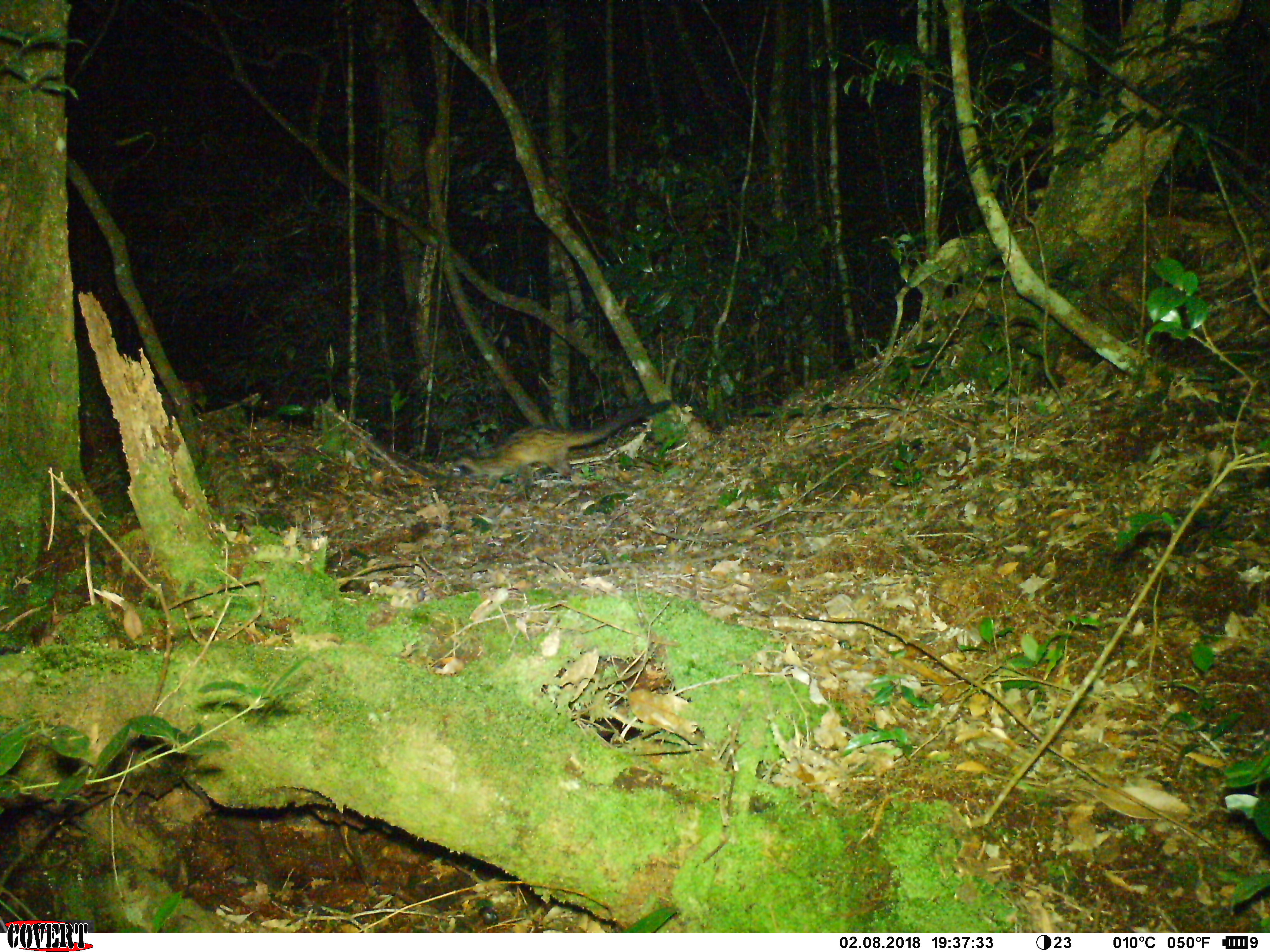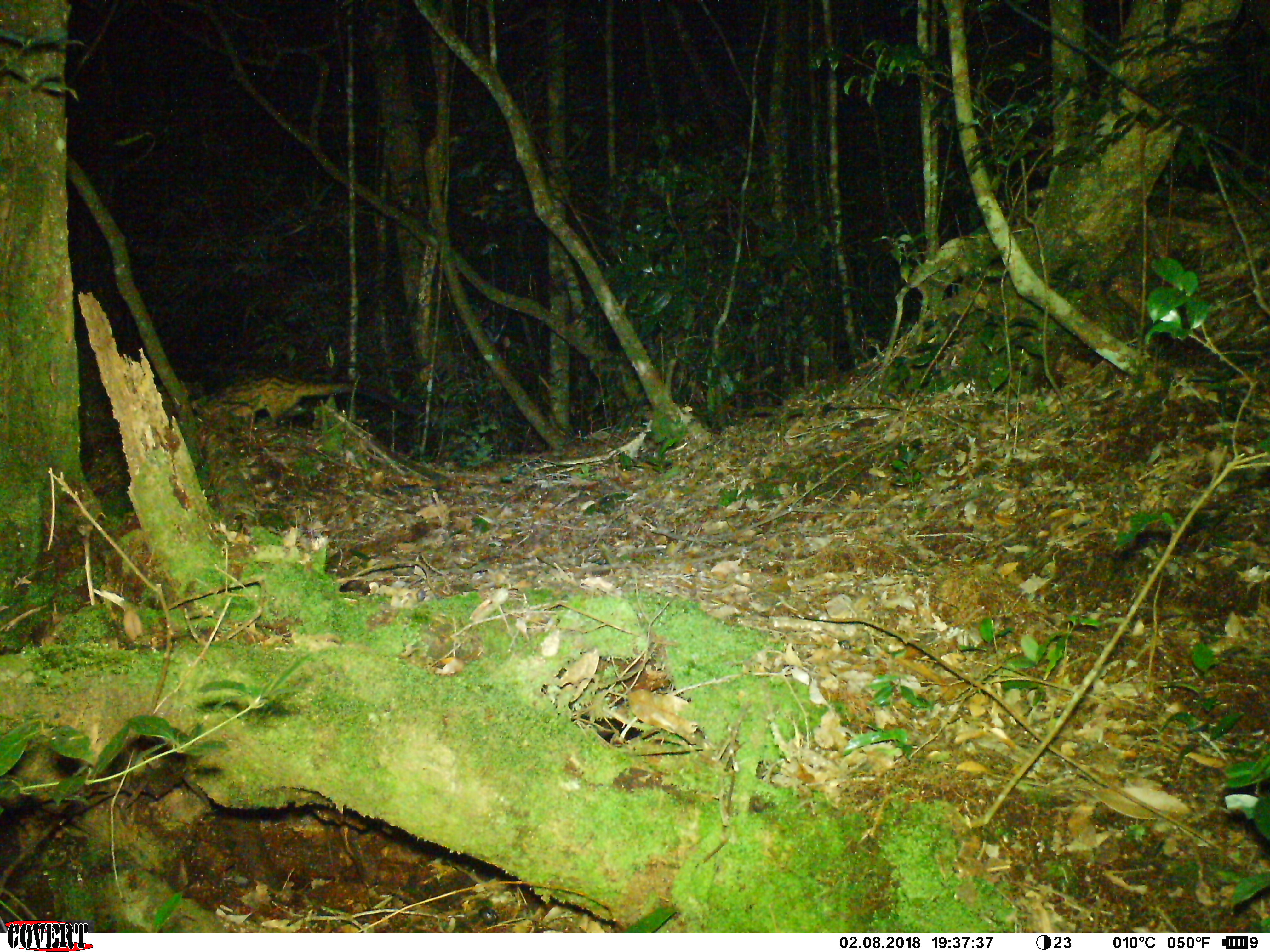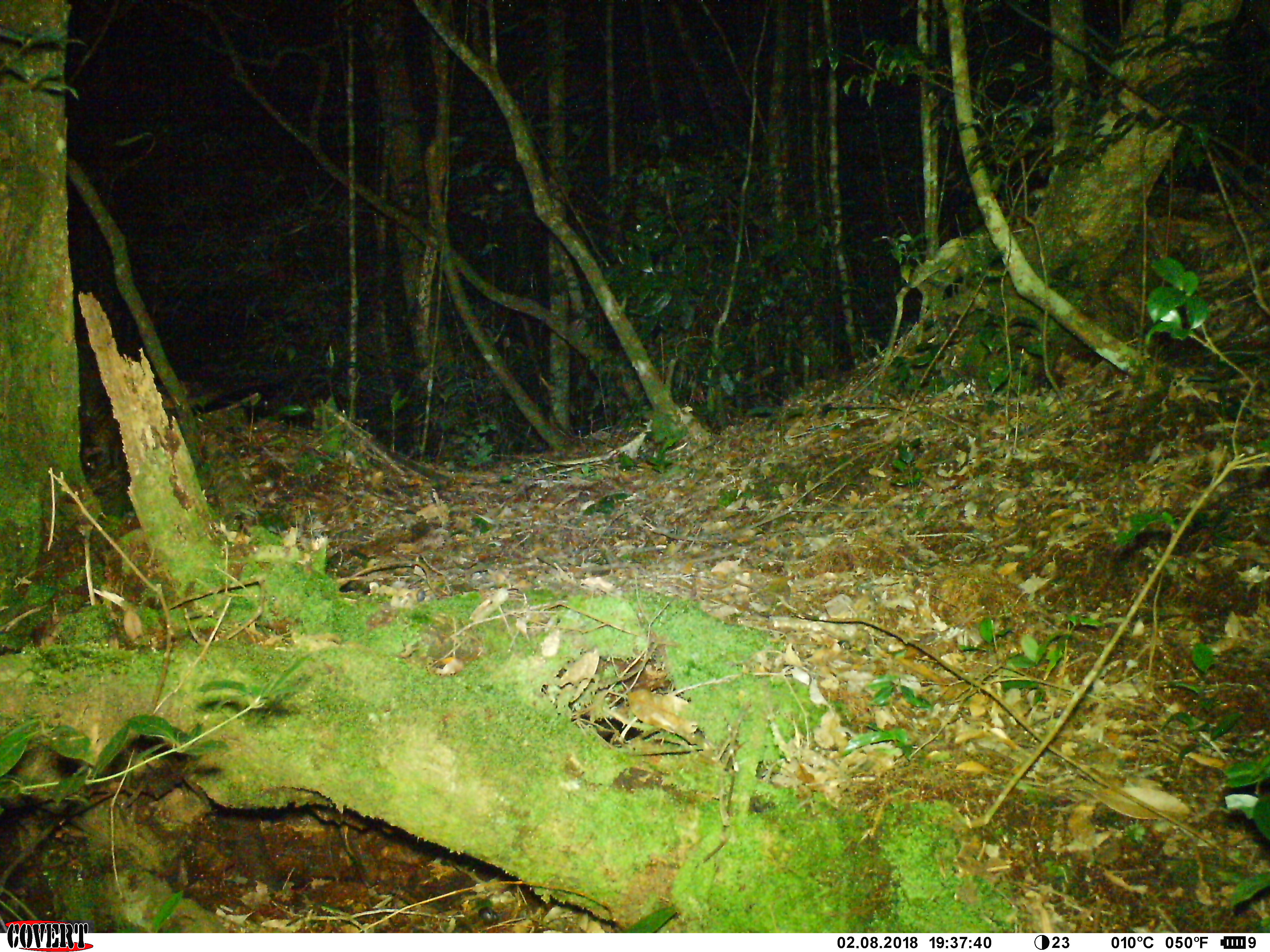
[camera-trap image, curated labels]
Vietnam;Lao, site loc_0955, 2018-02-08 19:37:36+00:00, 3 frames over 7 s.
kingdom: Animalia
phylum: Chordata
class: Mammalia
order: Carnivora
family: Viverridae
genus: Paradoxurus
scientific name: Paradoxurus hermaphroditus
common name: common palm civet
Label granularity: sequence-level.